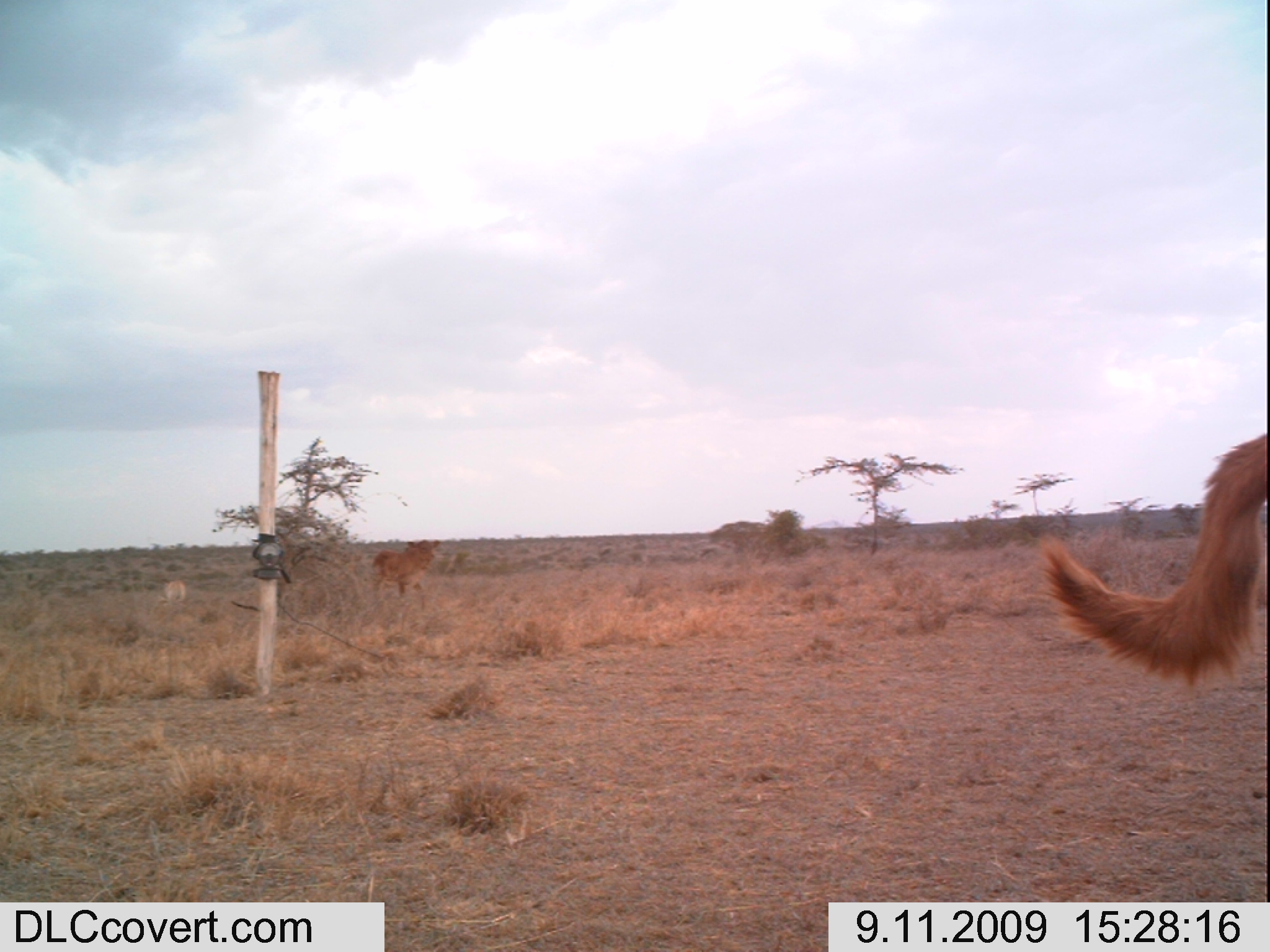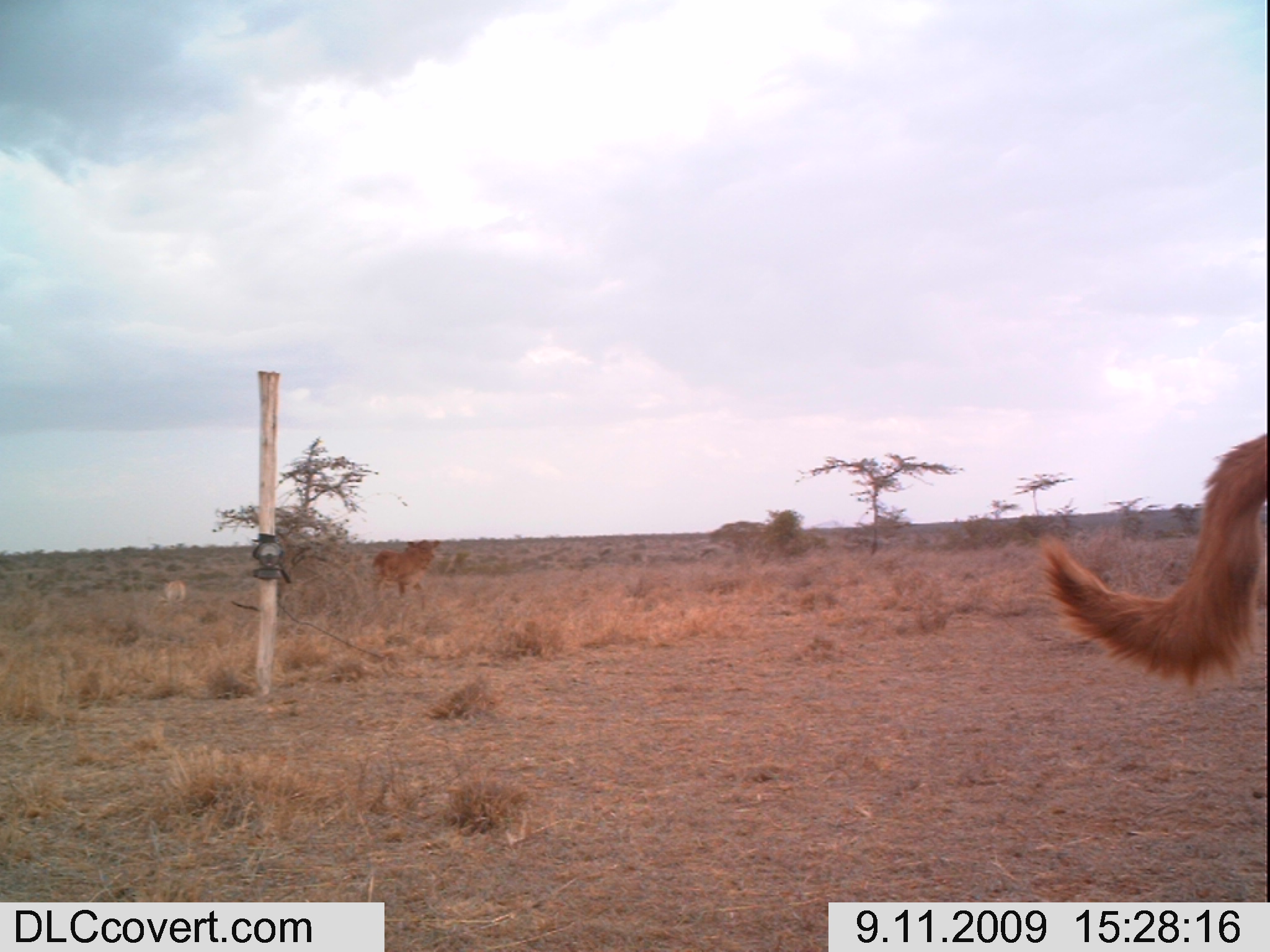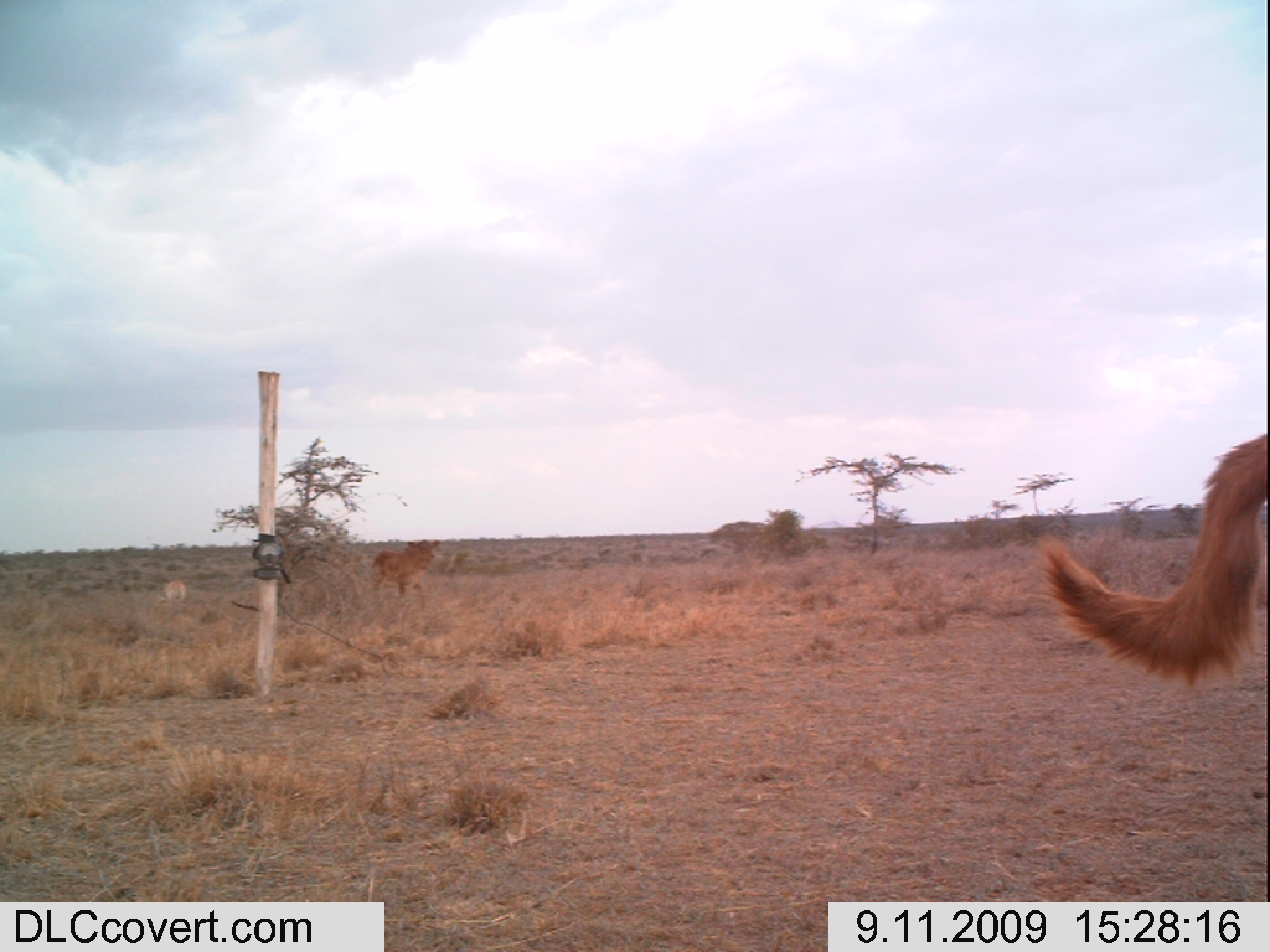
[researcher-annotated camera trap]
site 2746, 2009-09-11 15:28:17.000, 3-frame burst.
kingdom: Animalia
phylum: Chordata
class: Mammalia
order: Artiodactyla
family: Bovidae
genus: Bos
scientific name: Bos taurus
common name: domestic cattle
Bos taurus (domestic cattle), count 2.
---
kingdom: Animalia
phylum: Chordata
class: Mammalia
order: Carnivora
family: Canidae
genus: Canis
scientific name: Canis familiaris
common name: domestic dog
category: canis lupus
Canis lupus (domestic dog) (Canis familiaris), count 1.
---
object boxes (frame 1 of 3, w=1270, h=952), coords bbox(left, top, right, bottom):
bos taurus: bbox(1038, 436, 1266, 687); bbox(364, 538, 439, 599); bbox(162, 578, 187, 604)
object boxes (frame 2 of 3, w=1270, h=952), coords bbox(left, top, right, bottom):
canis lupus: bbox(1025, 428, 1270, 704); bbox(366, 536, 440, 599); bbox(161, 577, 188, 604)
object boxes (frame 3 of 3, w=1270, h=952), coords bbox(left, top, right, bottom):
bos taurus: bbox(1039, 433, 1266, 684); bbox(364, 539, 440, 609); bbox(156, 578, 186, 606)